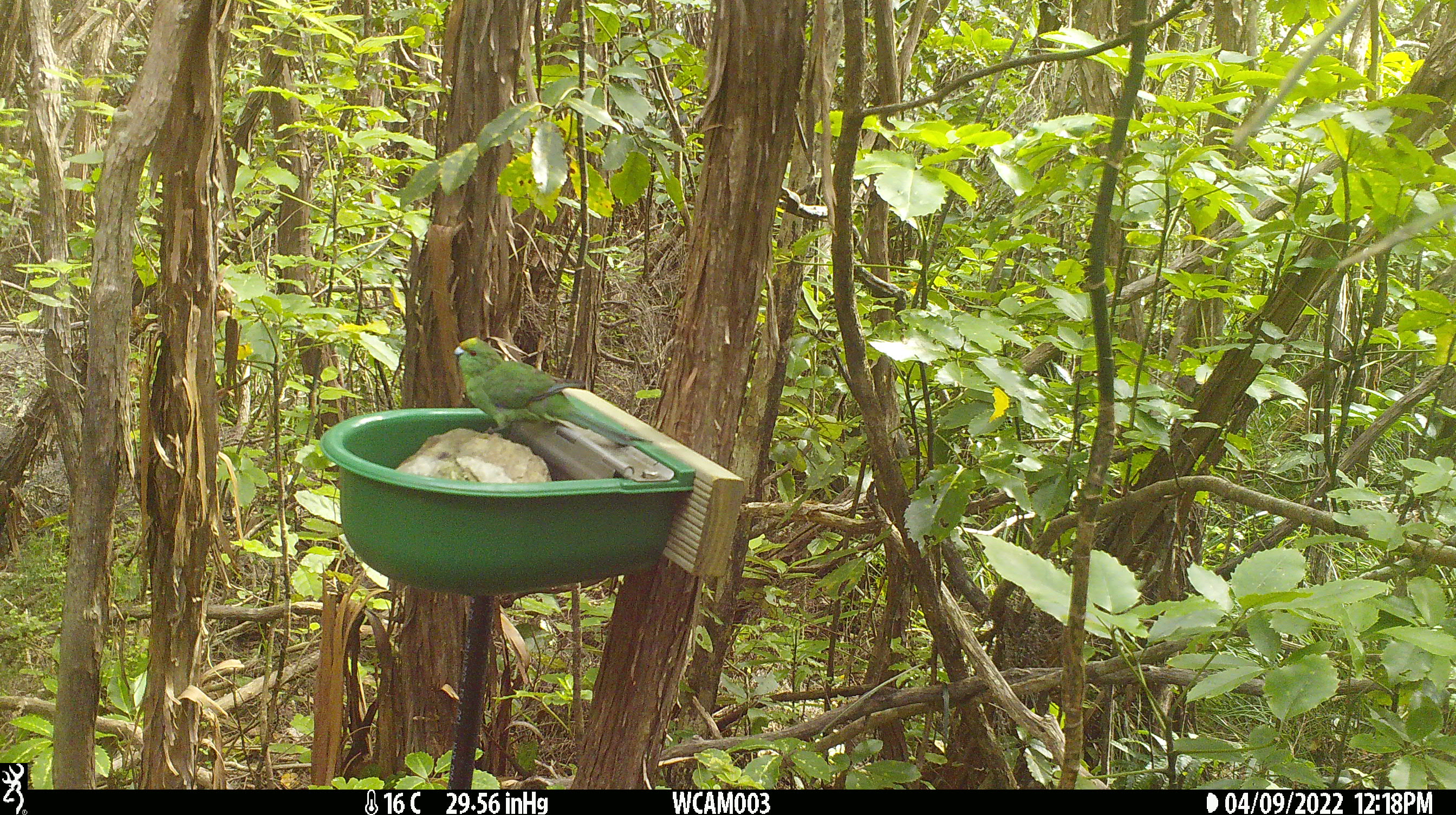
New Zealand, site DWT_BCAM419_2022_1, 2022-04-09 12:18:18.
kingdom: Animalia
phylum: Chordata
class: Aves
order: Psittaciformes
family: Psittaculidae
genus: Cyanoramphus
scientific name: Cyanoramphus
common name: parakeet